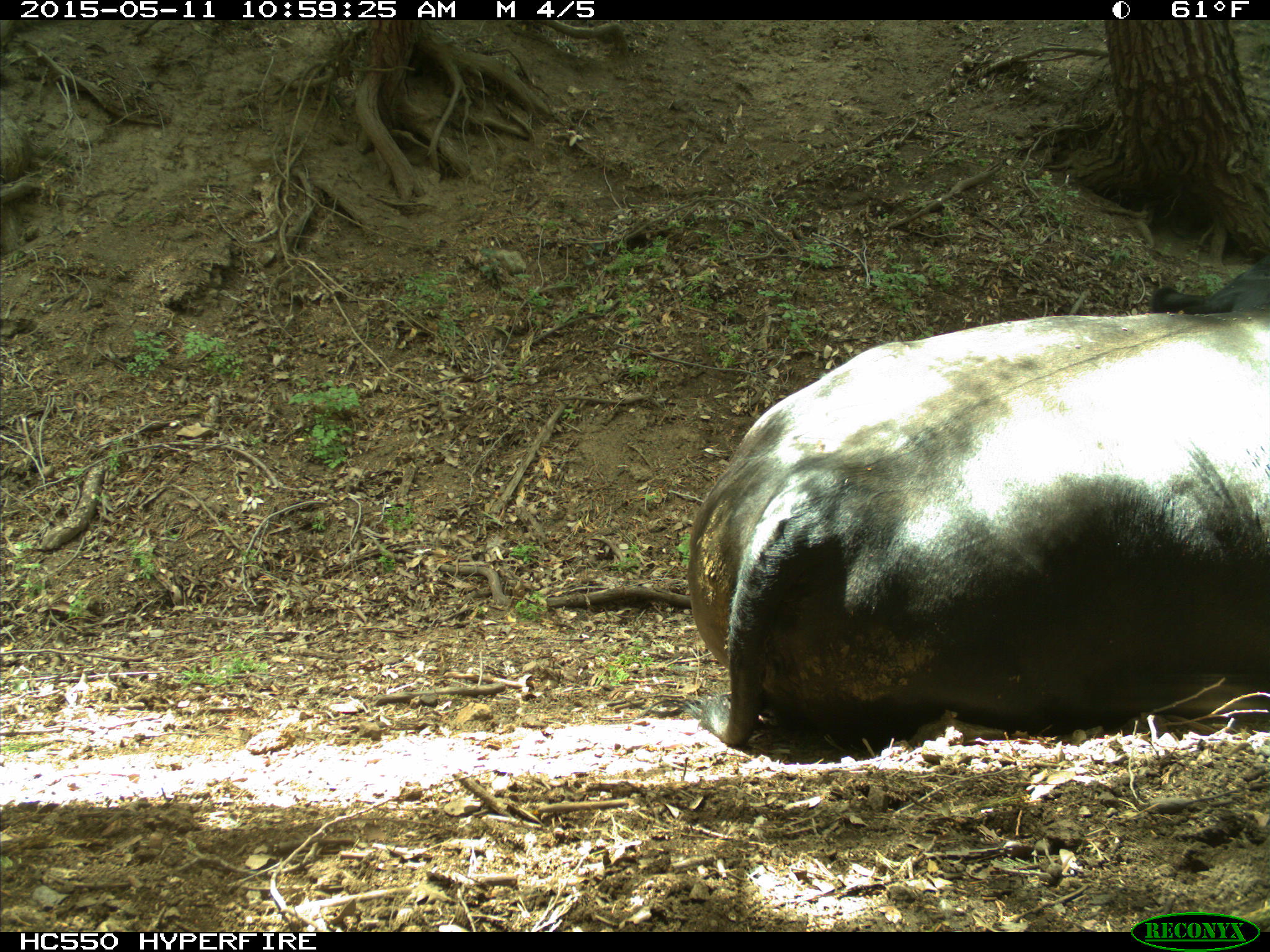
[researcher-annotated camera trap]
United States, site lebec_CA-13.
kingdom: Animalia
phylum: Chordata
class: Mammalia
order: Artiodactyla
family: Bovidae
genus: Bos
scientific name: Bos taurus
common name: domestic cow